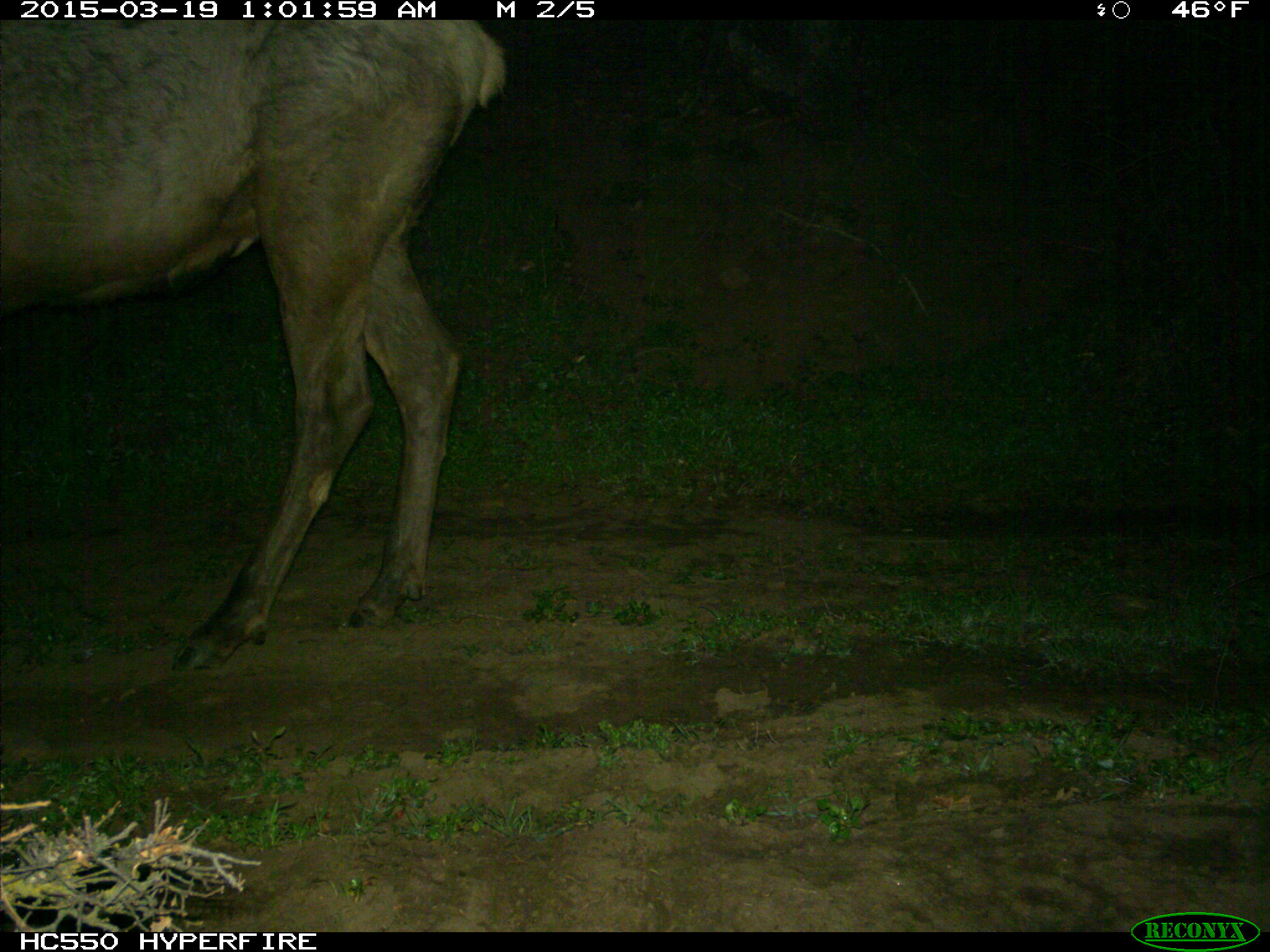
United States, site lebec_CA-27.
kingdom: Animalia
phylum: Chordata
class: Mammalia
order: Artiodactyla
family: Cervidae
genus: Cervus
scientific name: Cervus canadensis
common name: elk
Cervus canadensis (elk).